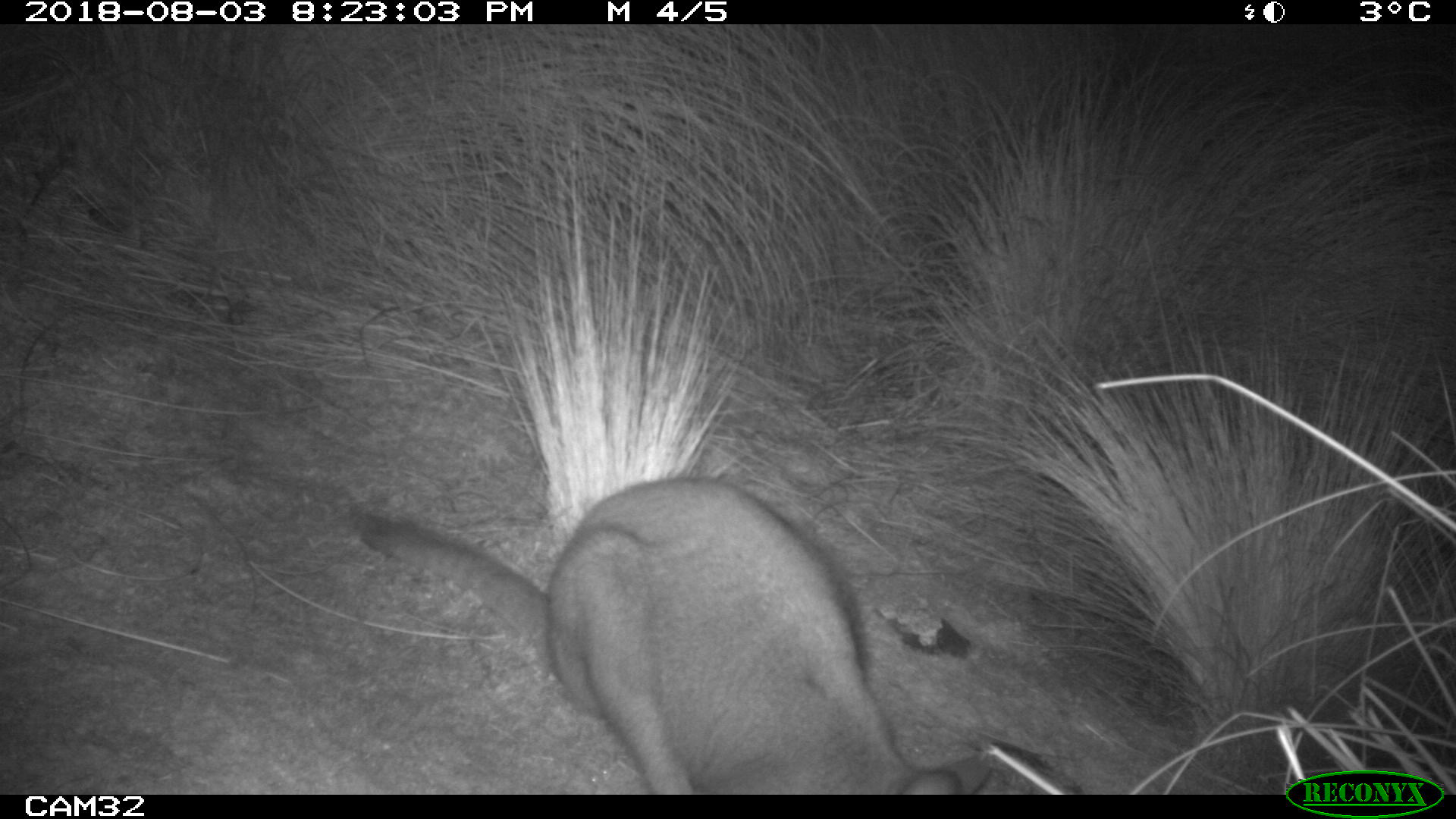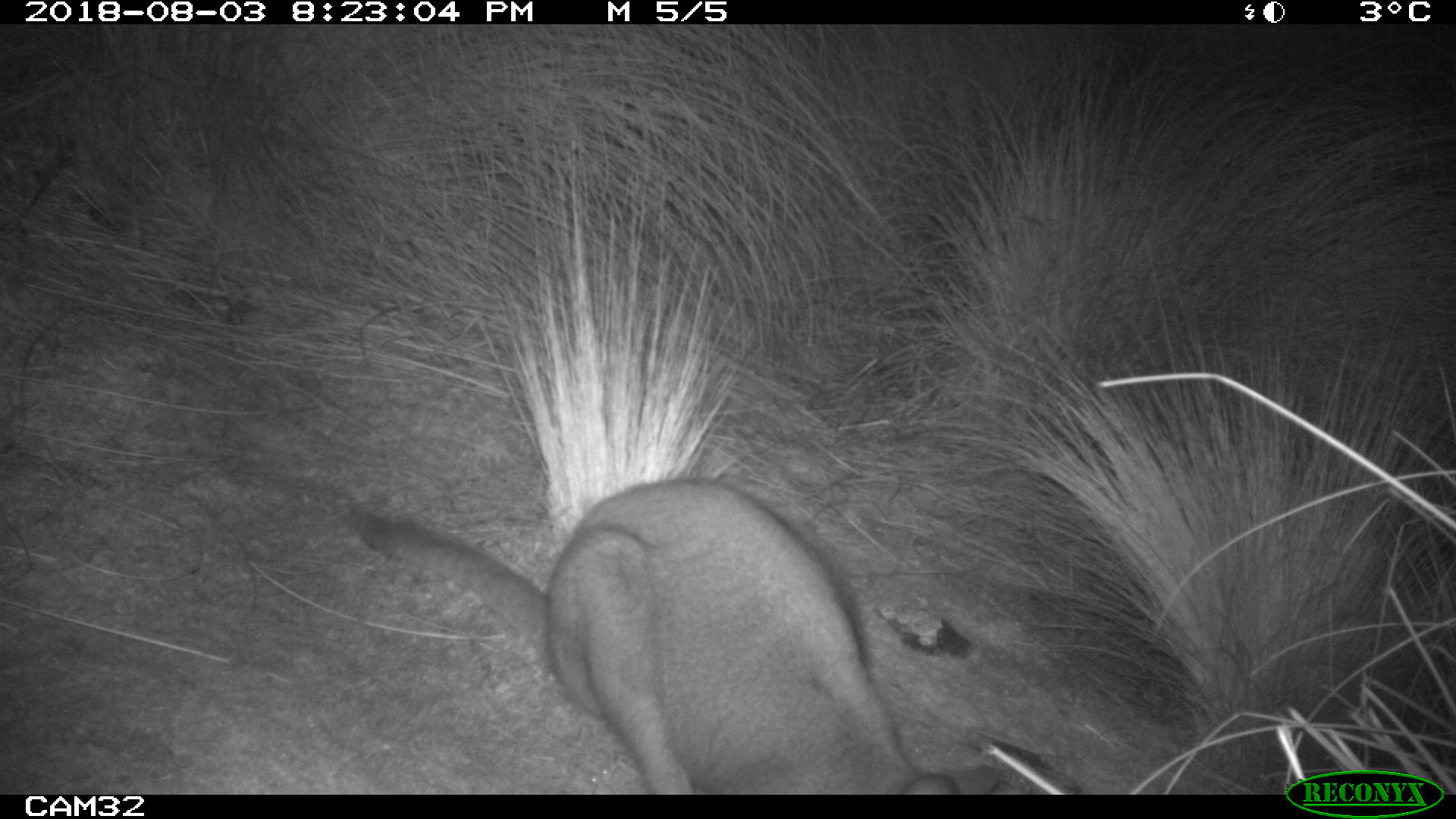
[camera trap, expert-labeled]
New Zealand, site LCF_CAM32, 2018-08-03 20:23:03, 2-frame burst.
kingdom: Animalia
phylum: Chordata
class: Mammalia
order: Diprotodontia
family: Macropodidae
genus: Notamacropus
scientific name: Notamacropus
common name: wallaby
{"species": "wallaby (Notamacropus)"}